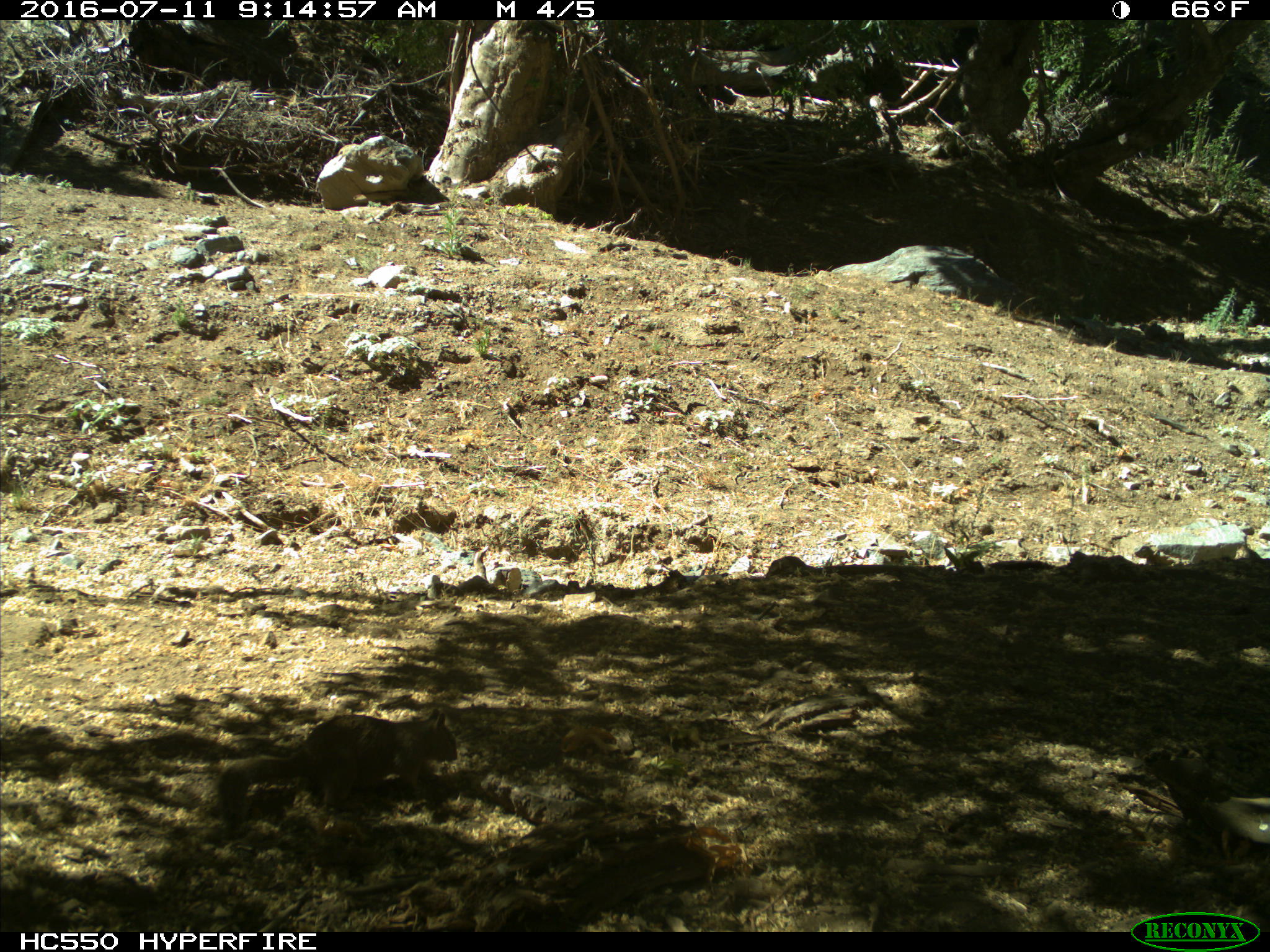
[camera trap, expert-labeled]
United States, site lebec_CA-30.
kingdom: Animalia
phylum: Chordata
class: Mammalia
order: Rodentia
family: Sciuridae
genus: Otospermophilus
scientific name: Otospermophilus beecheyi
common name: california ground squirrel